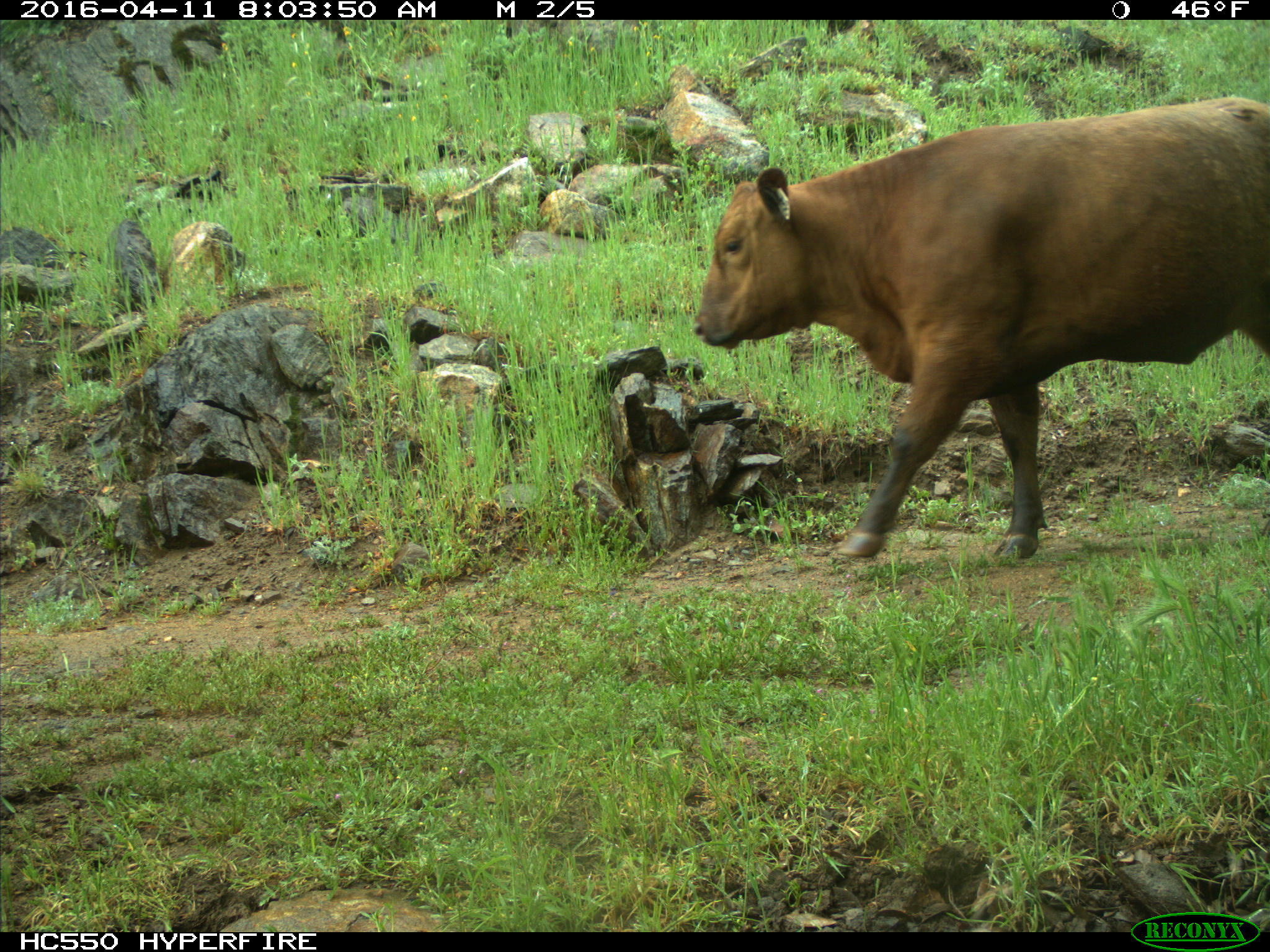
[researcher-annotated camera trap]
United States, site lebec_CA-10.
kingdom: Animalia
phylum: Chordata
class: Mammalia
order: Artiodactyla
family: Bovidae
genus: Bos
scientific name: Bos taurus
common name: domestic cow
Bos taurus (domestic cow).